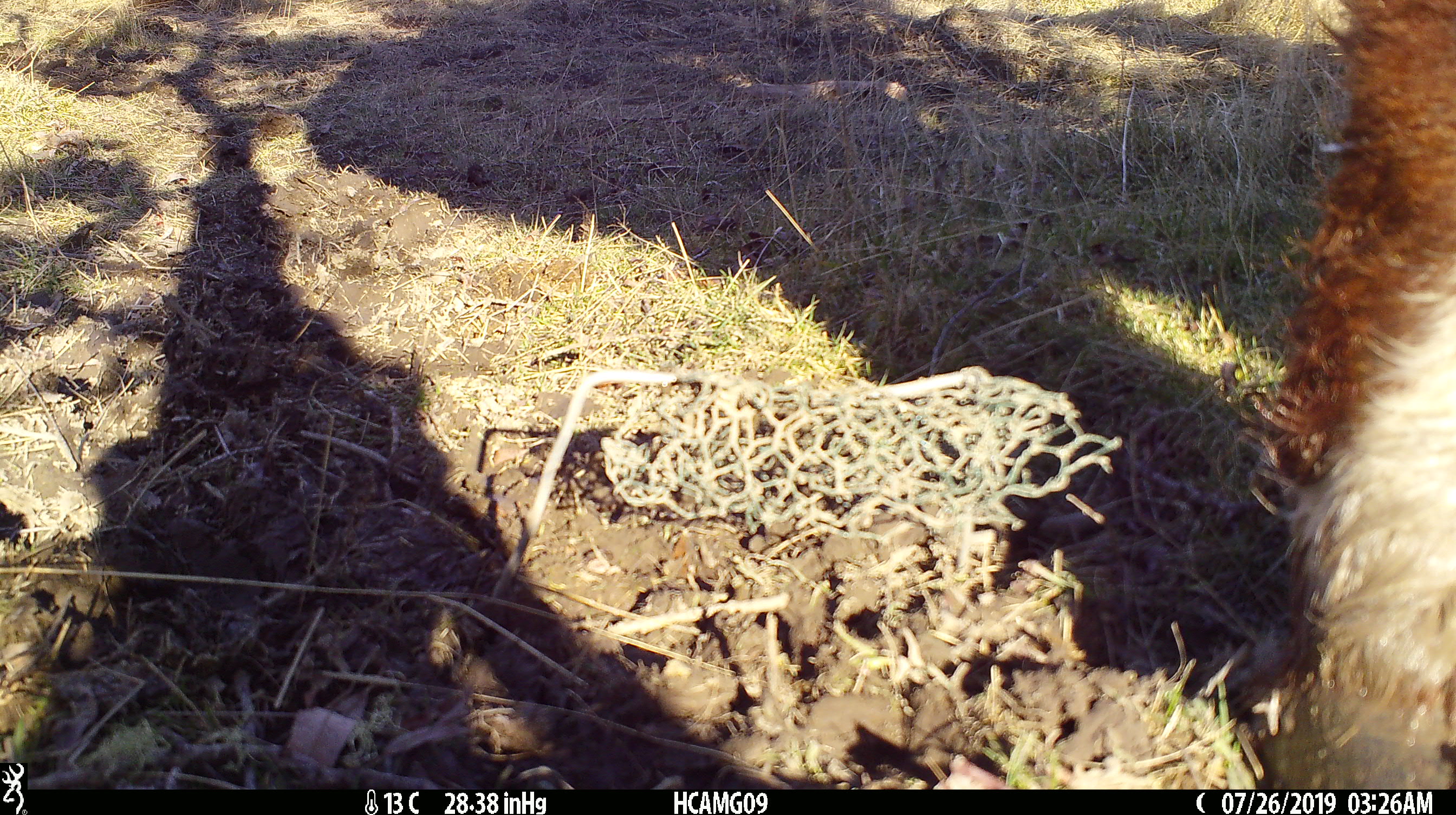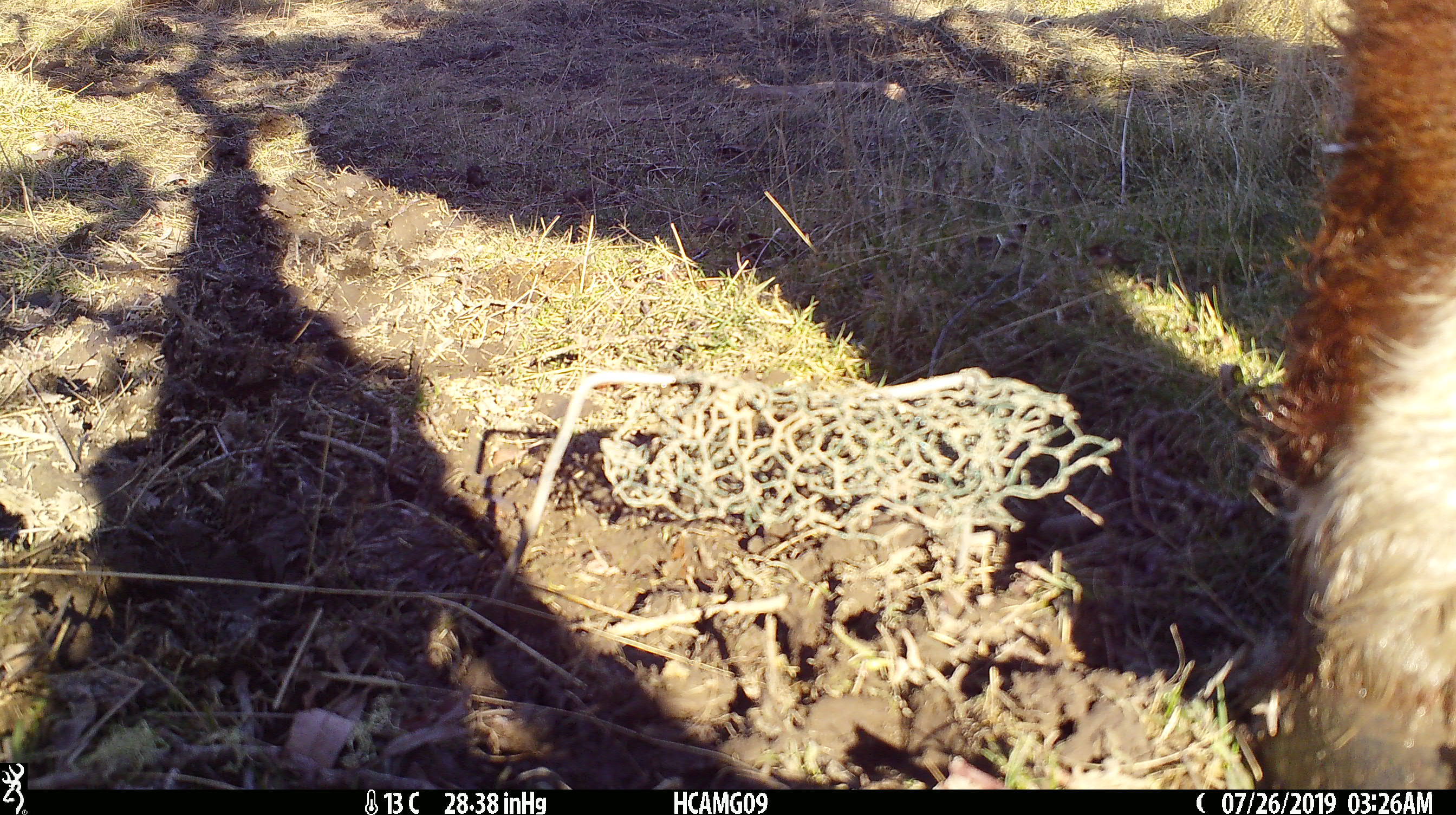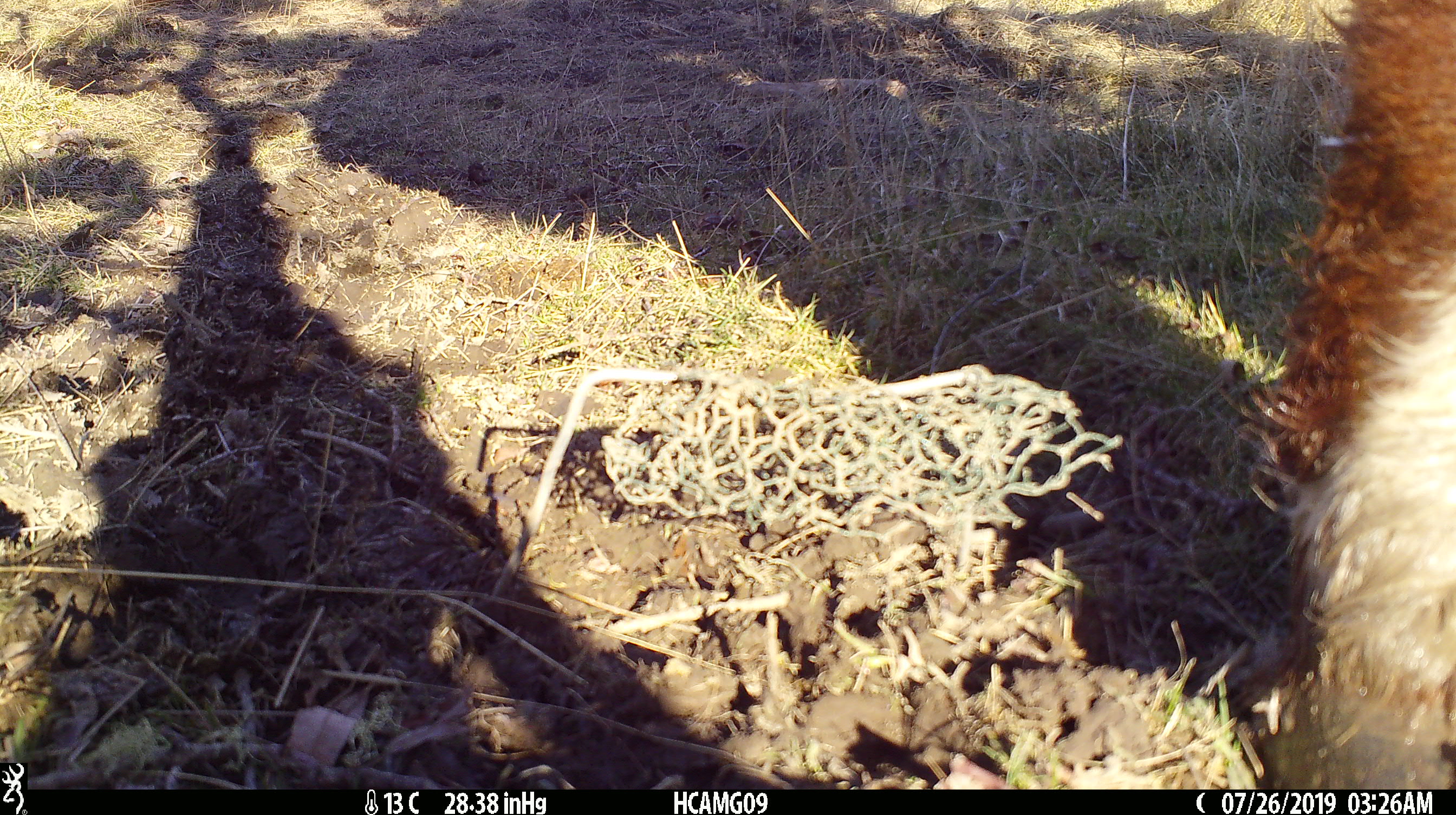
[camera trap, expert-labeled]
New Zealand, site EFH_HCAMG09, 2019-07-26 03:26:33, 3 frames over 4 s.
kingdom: Animalia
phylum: Chordata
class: Mammalia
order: Artiodactyla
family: Bovidae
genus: Bos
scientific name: Bos taurus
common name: domestic cow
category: cow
Cow (domestic cow) (Bos taurus).